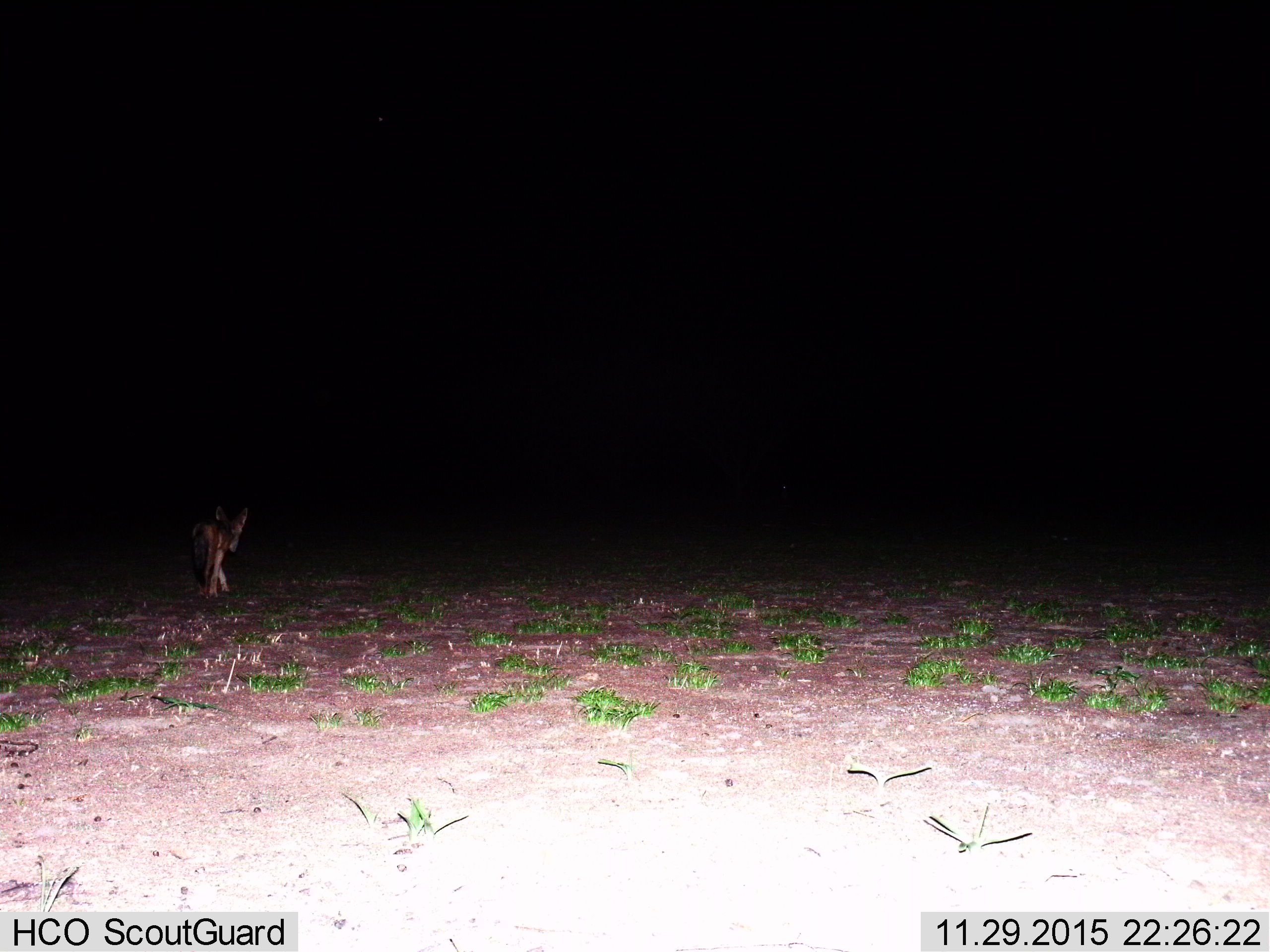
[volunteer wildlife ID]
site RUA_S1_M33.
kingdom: Animalia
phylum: Chordata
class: Mammalia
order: Carnivora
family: Canidae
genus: Lupulella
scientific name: Lupulella mesomelas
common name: black-backed jackal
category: jackalblackbacked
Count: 1.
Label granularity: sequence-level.